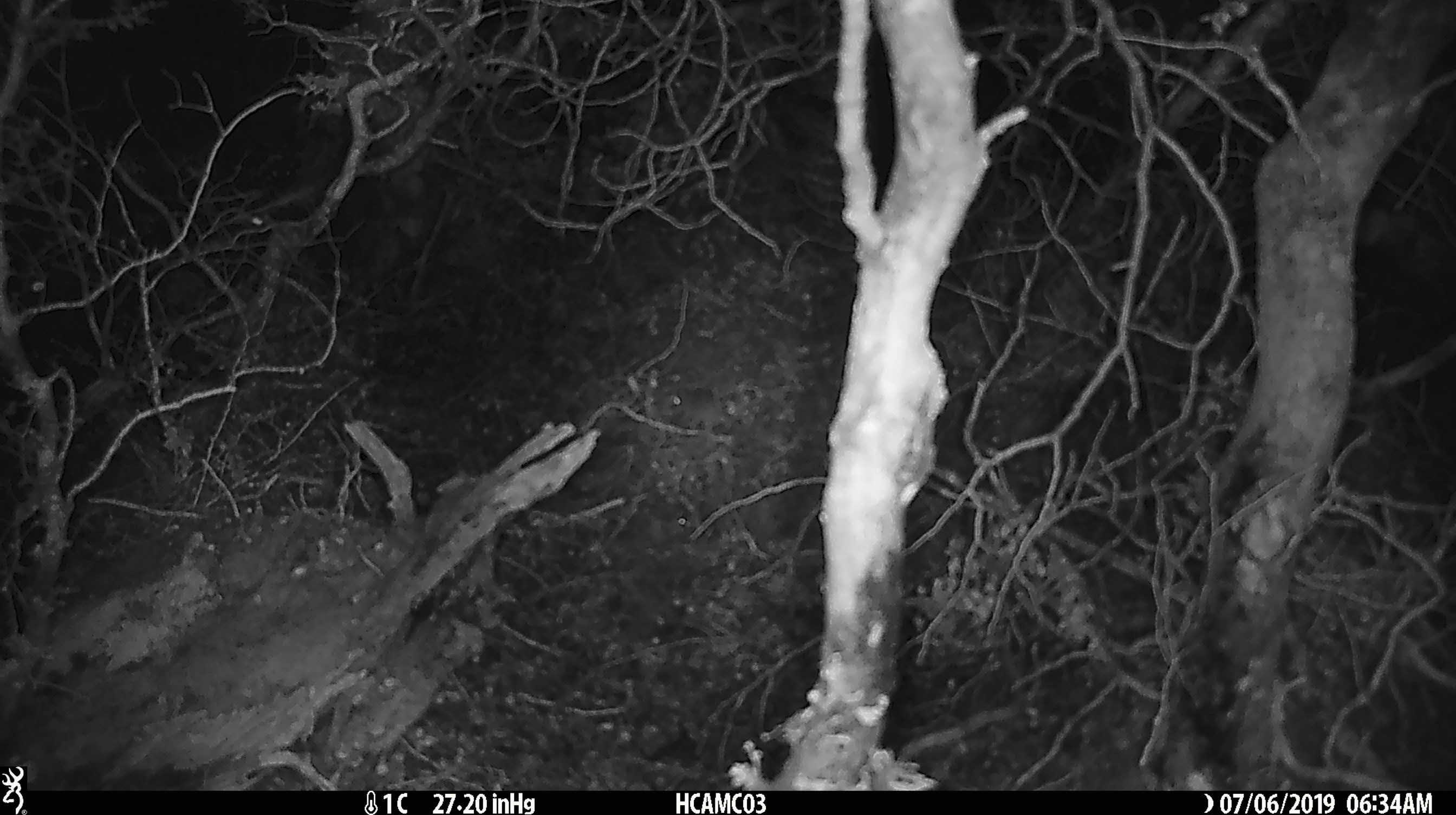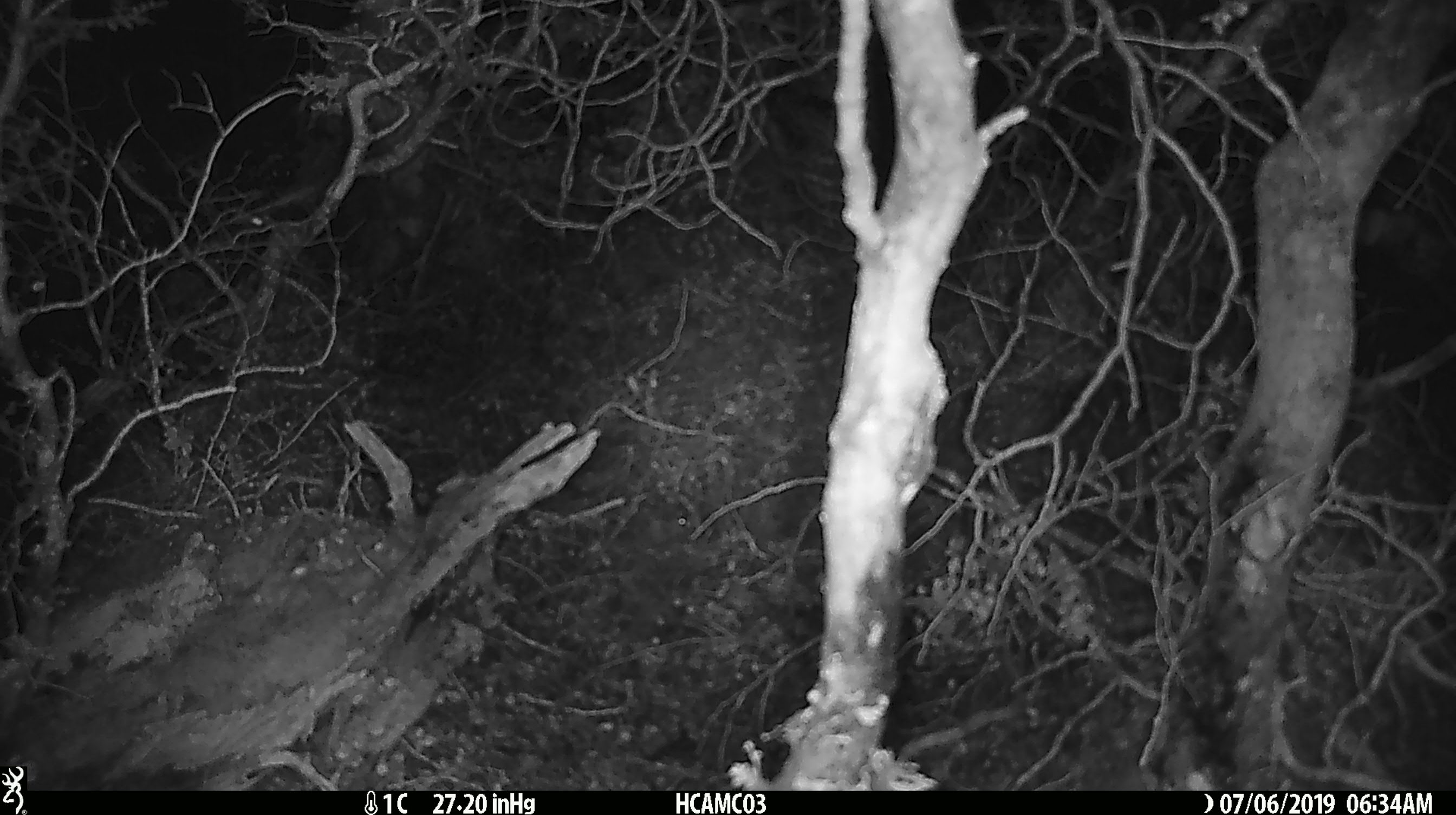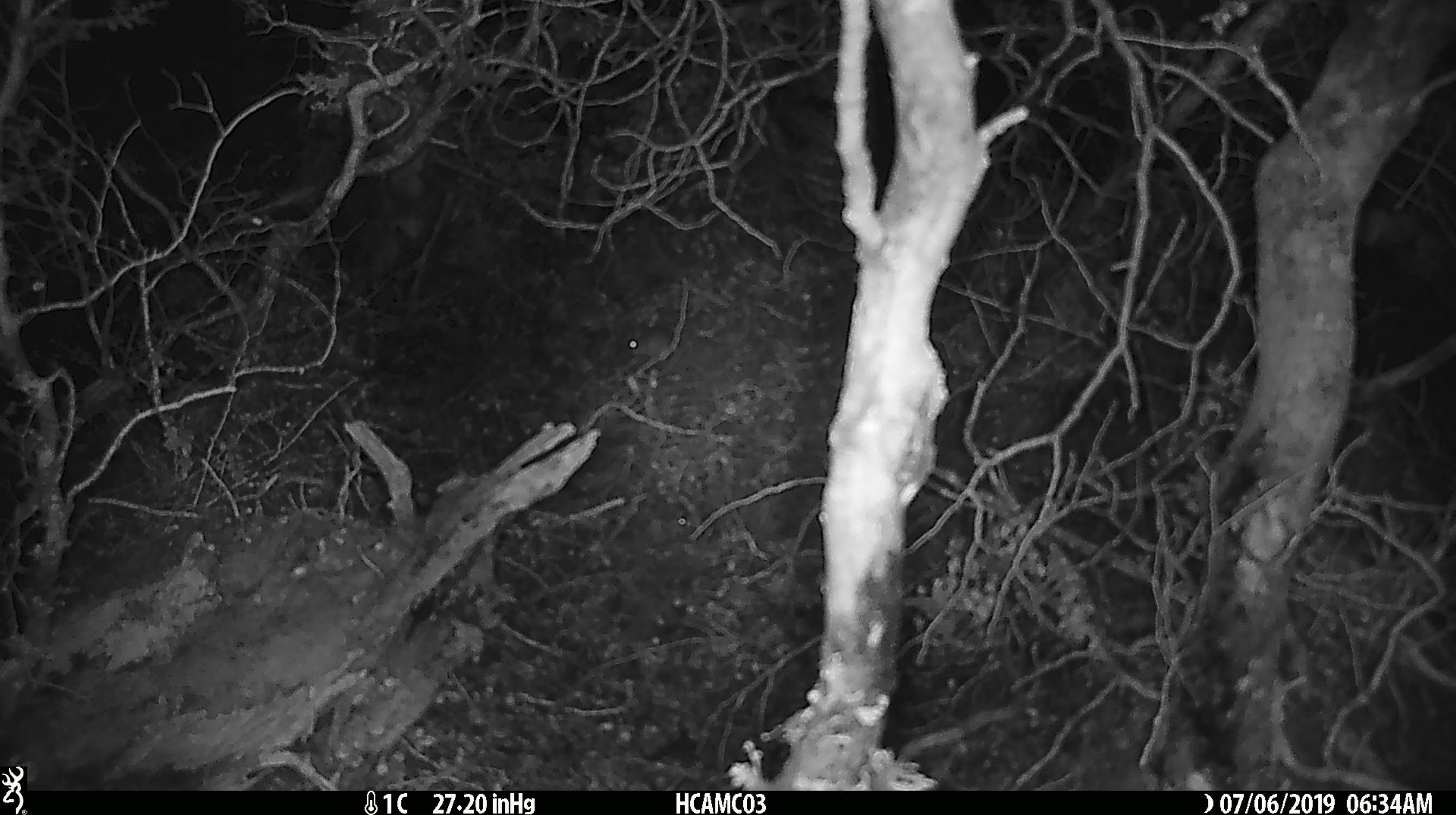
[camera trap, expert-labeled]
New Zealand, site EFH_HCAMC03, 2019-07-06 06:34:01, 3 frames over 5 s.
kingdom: Animalia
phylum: Chordata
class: Mammalia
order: Rodentia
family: Muridae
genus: Mus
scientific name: Mus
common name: mouse